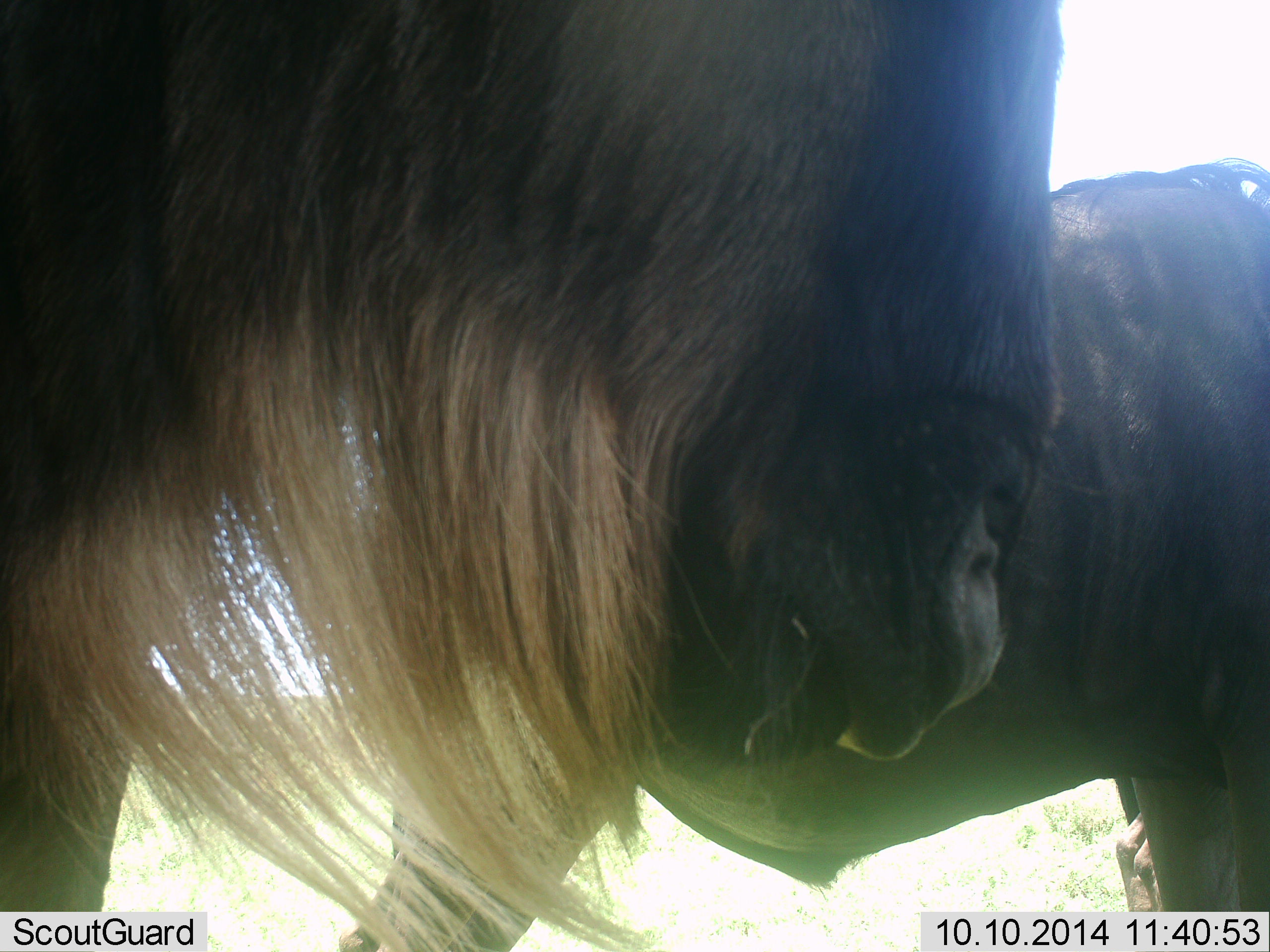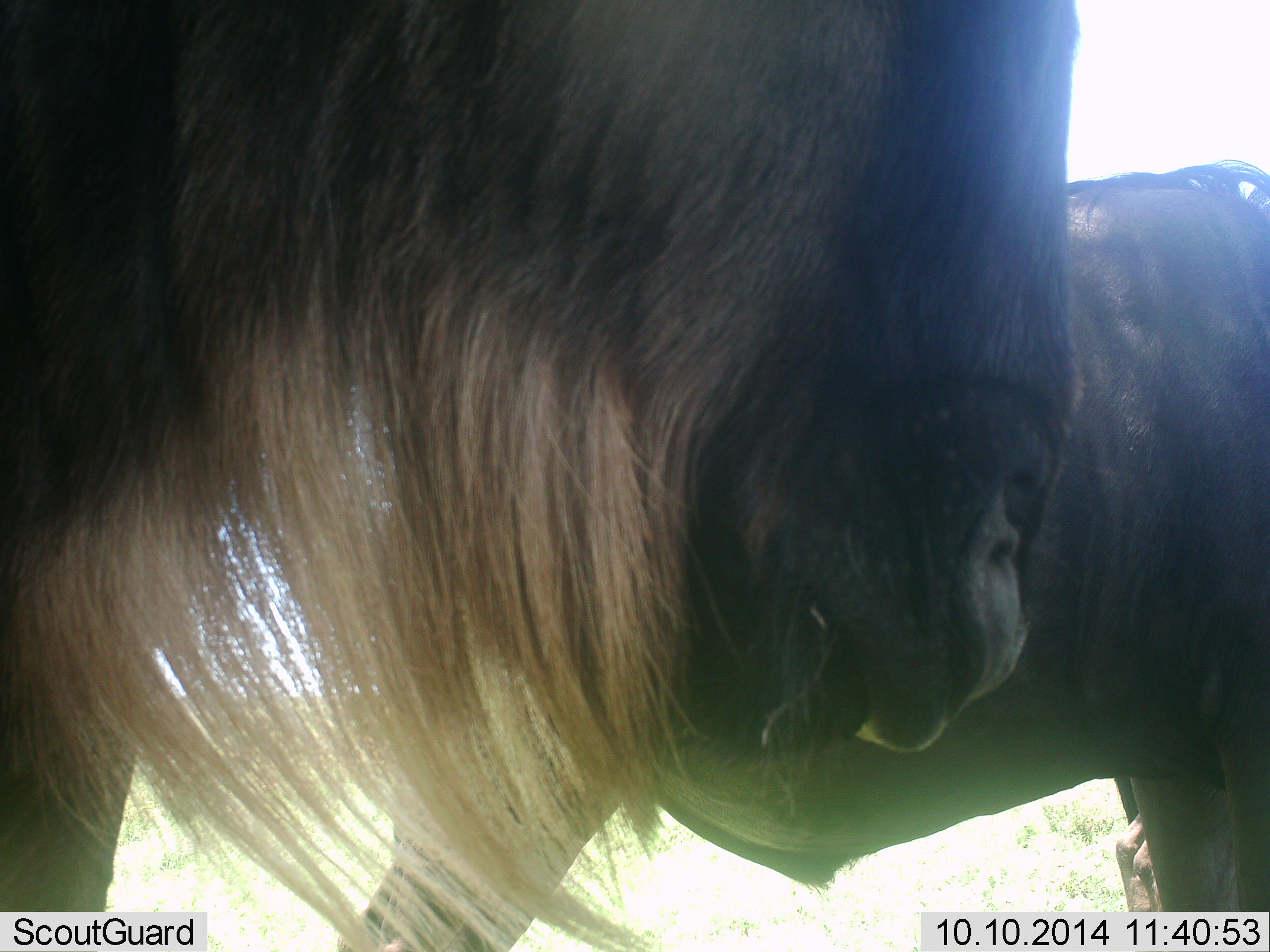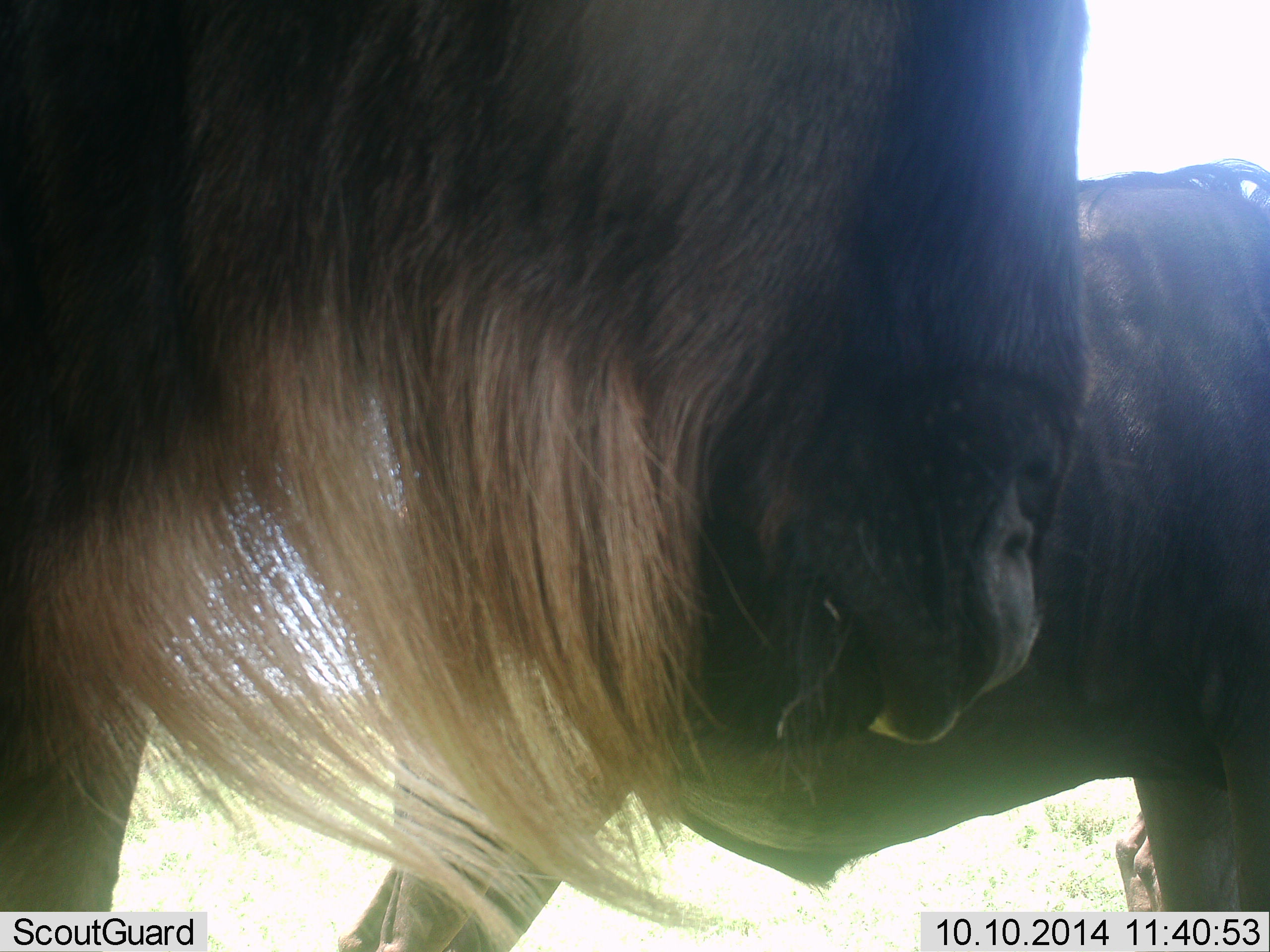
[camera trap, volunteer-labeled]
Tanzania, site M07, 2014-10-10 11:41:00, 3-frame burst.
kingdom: Animalia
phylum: Chordata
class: Mammalia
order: Artiodactyla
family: Bovidae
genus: Connochaetes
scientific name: Connochaetes taurinus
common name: blue wildebeest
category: wildebeest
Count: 2.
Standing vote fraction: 100%.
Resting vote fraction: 0%.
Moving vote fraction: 0%.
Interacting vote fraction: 0%.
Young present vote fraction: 10%.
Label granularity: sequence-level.